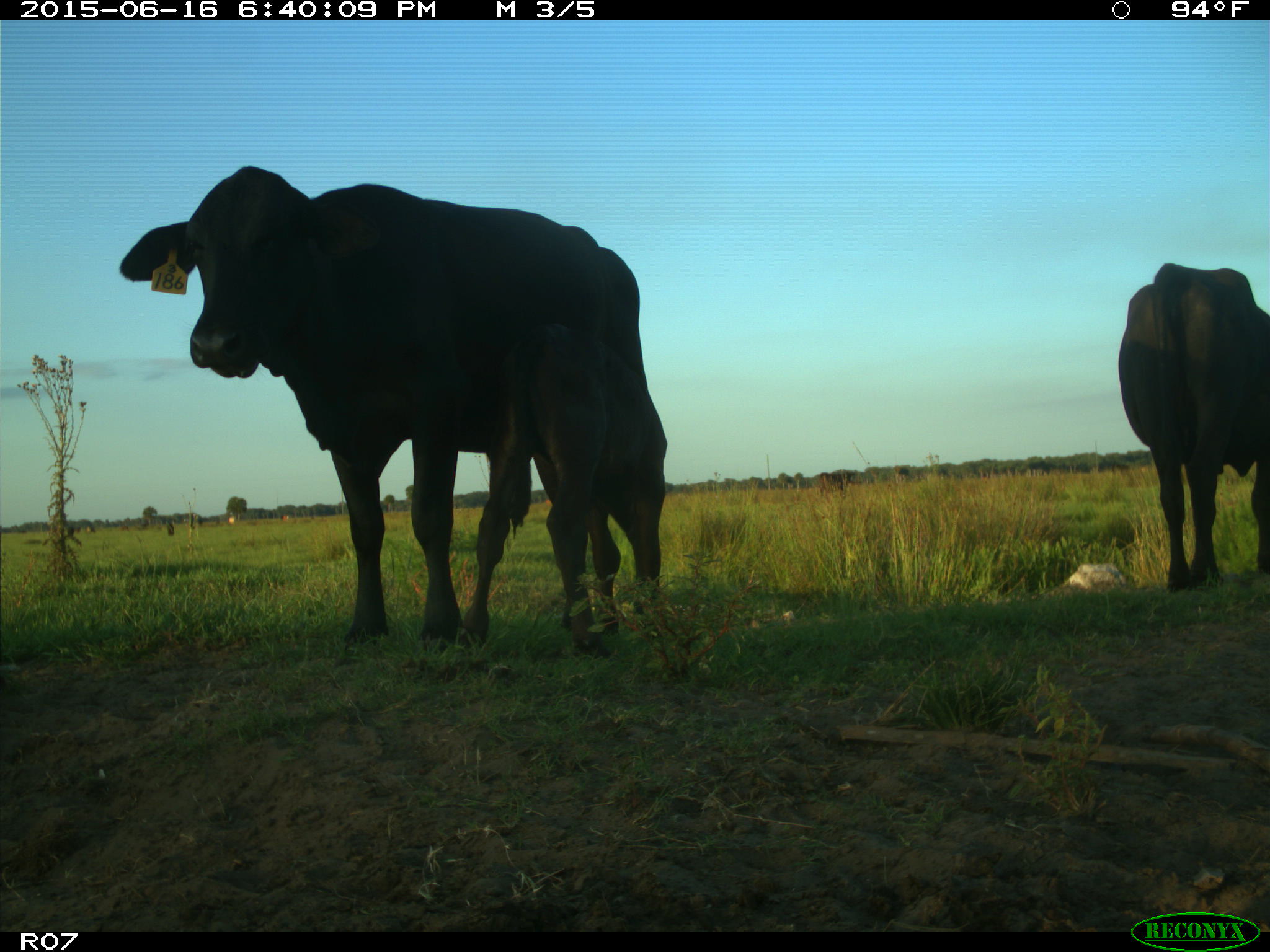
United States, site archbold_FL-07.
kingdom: Animalia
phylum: Chordata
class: Mammalia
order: Artiodactyla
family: Bovidae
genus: Bos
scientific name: Bos taurus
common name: domestic cow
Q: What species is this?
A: Bos taurus (domestic cow).